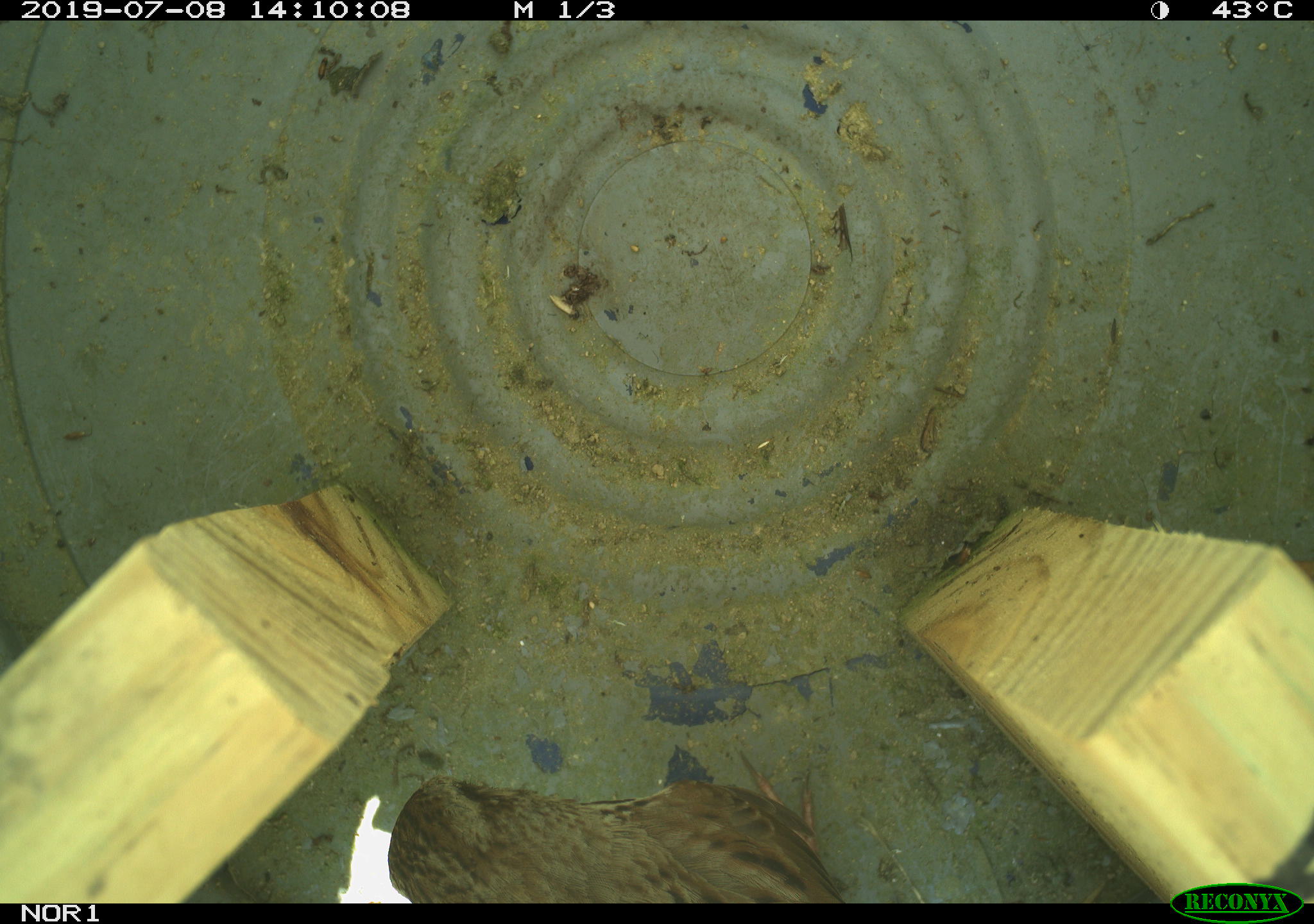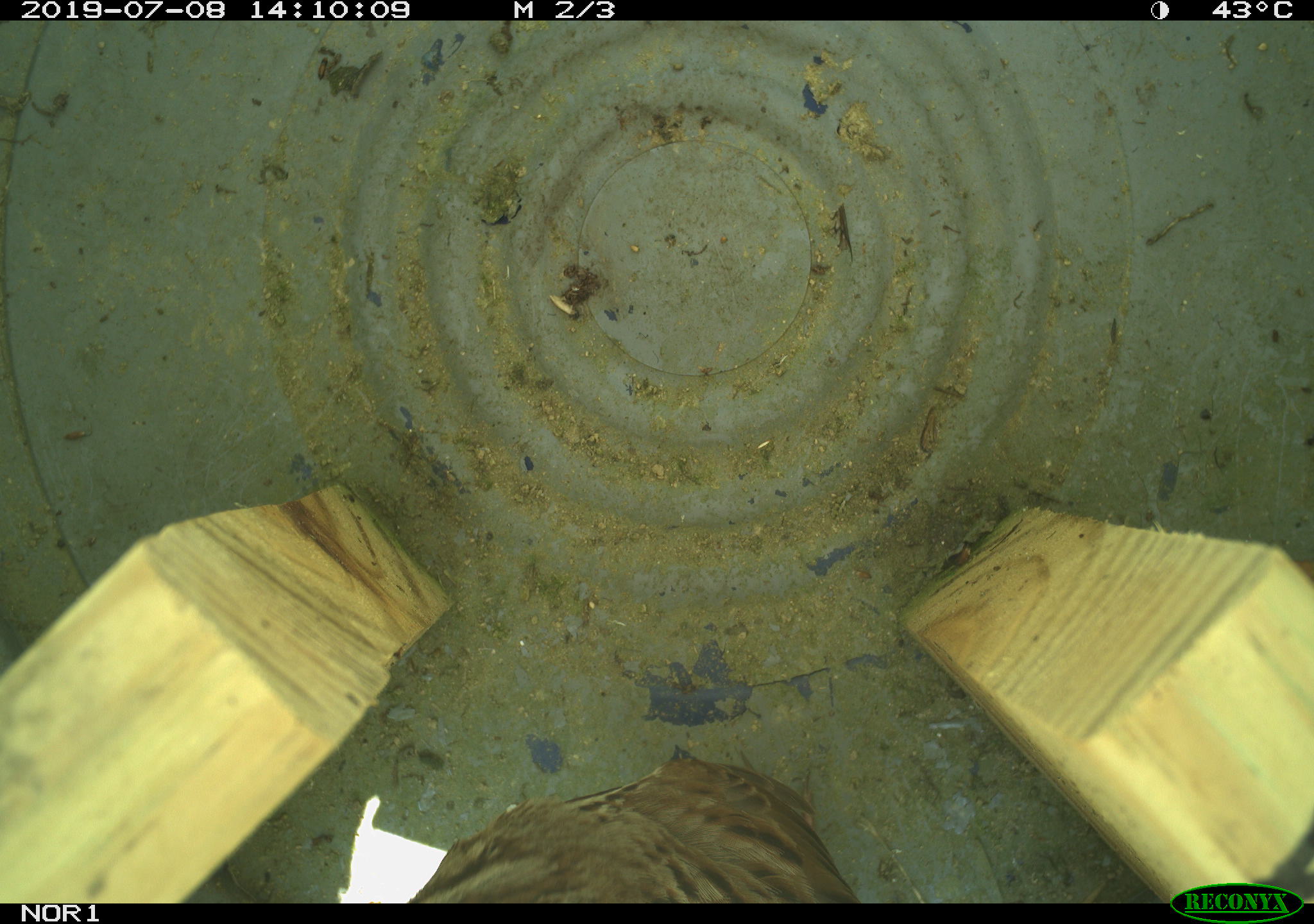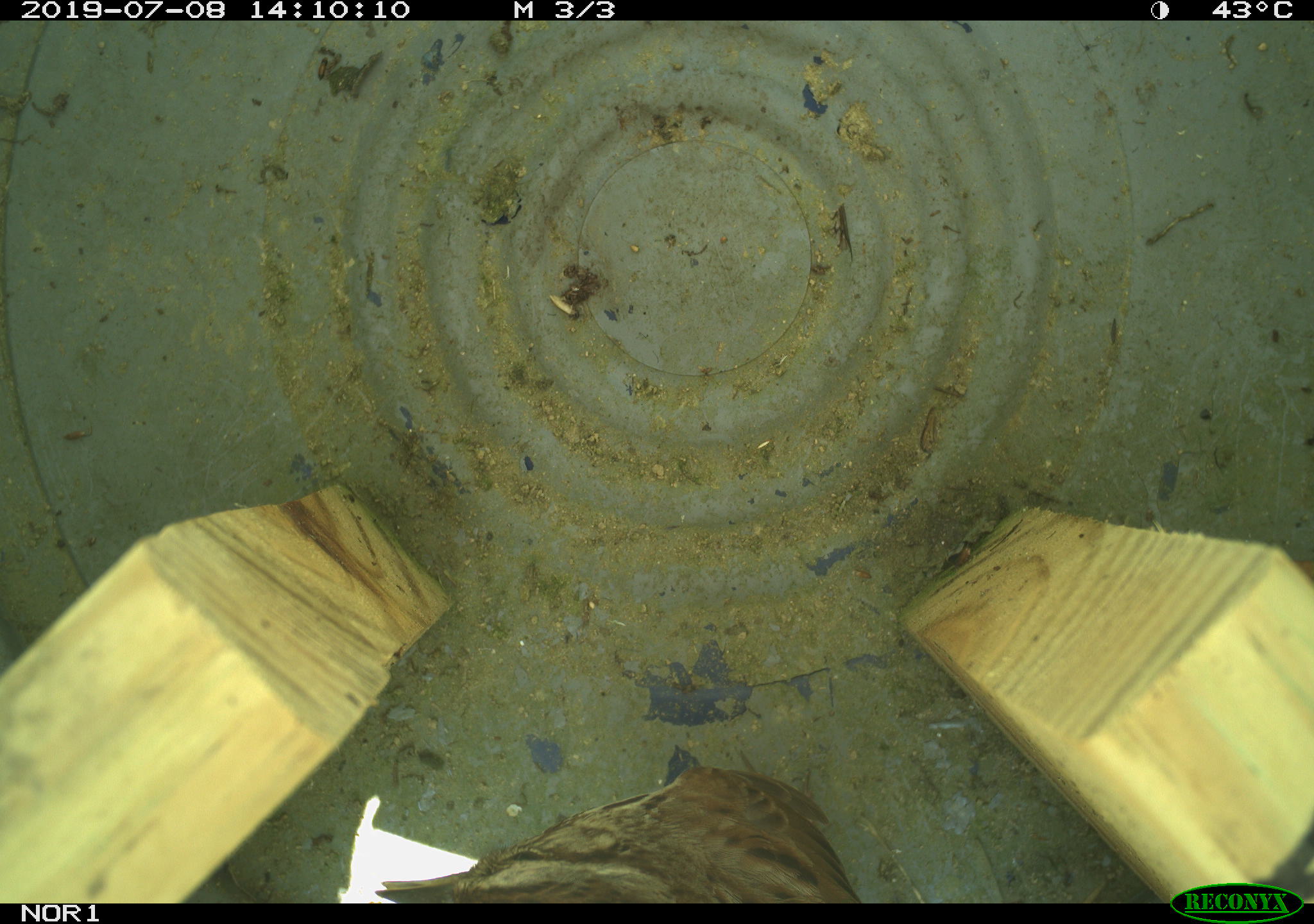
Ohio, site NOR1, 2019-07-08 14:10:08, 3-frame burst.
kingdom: Animalia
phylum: Chordata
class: Aves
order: Passeriformes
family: Passerellidae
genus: Melospiza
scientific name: Melospiza melodia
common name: song sparrow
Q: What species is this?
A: Song sparrow (Melospiza melodia).